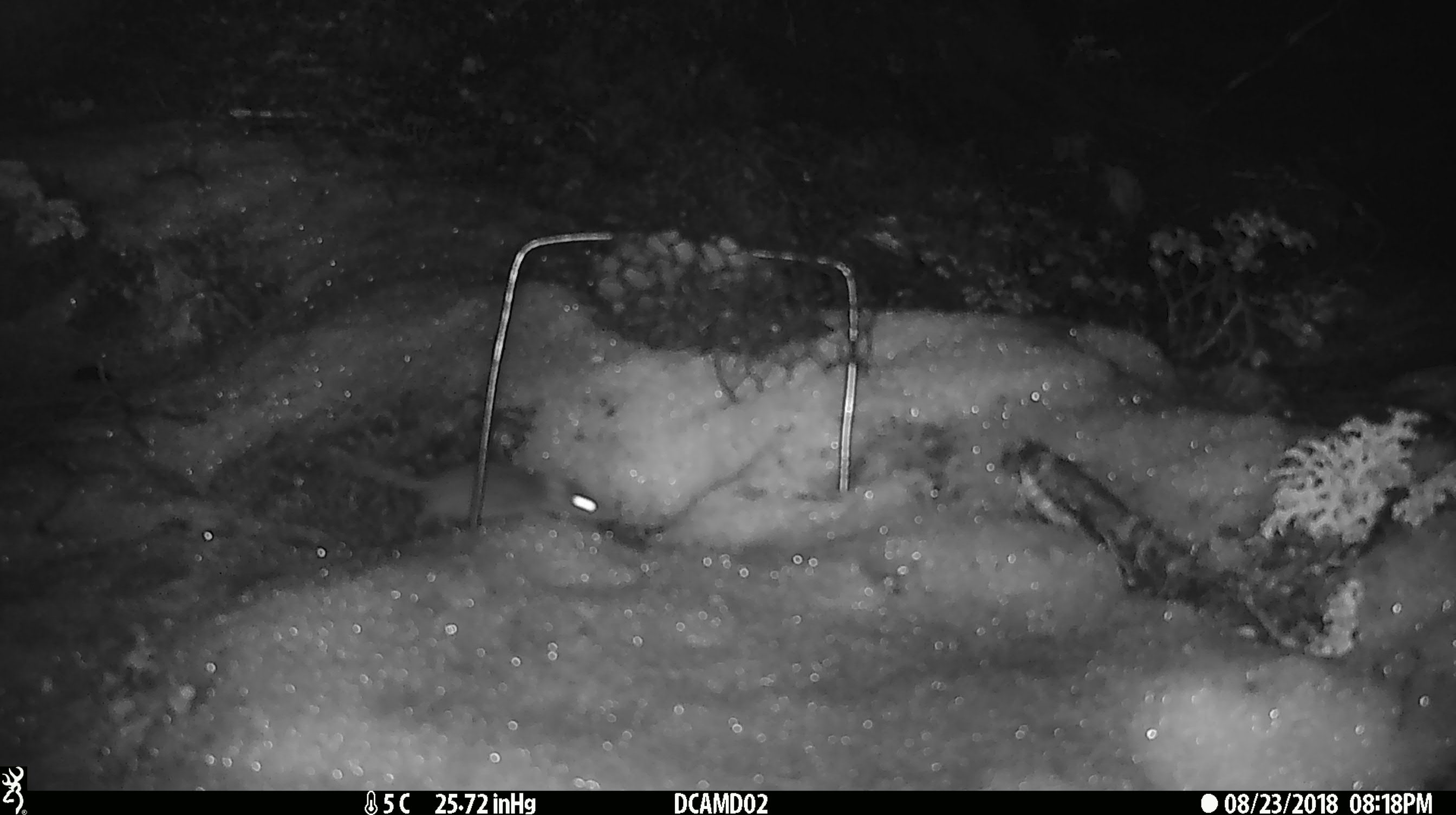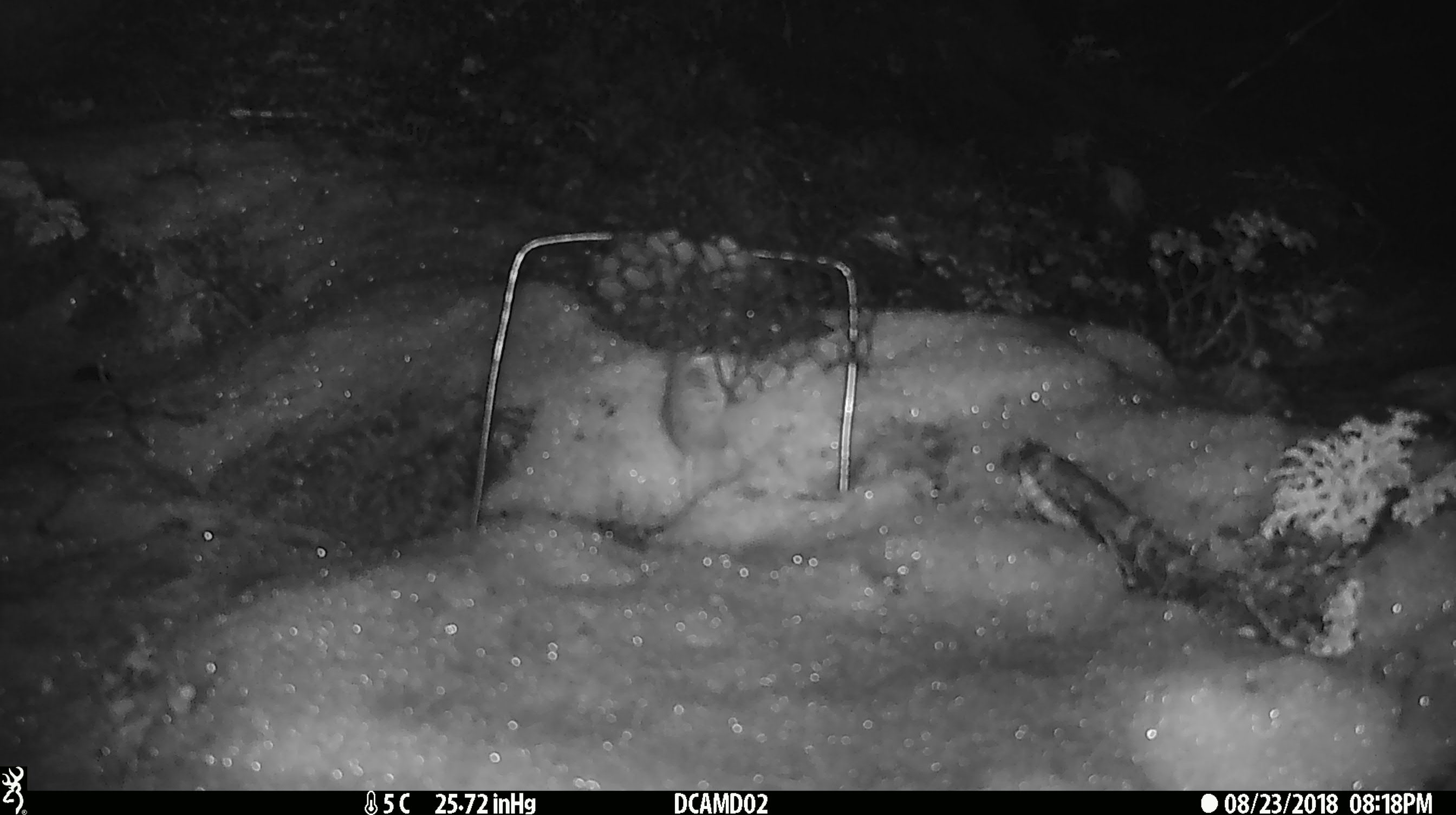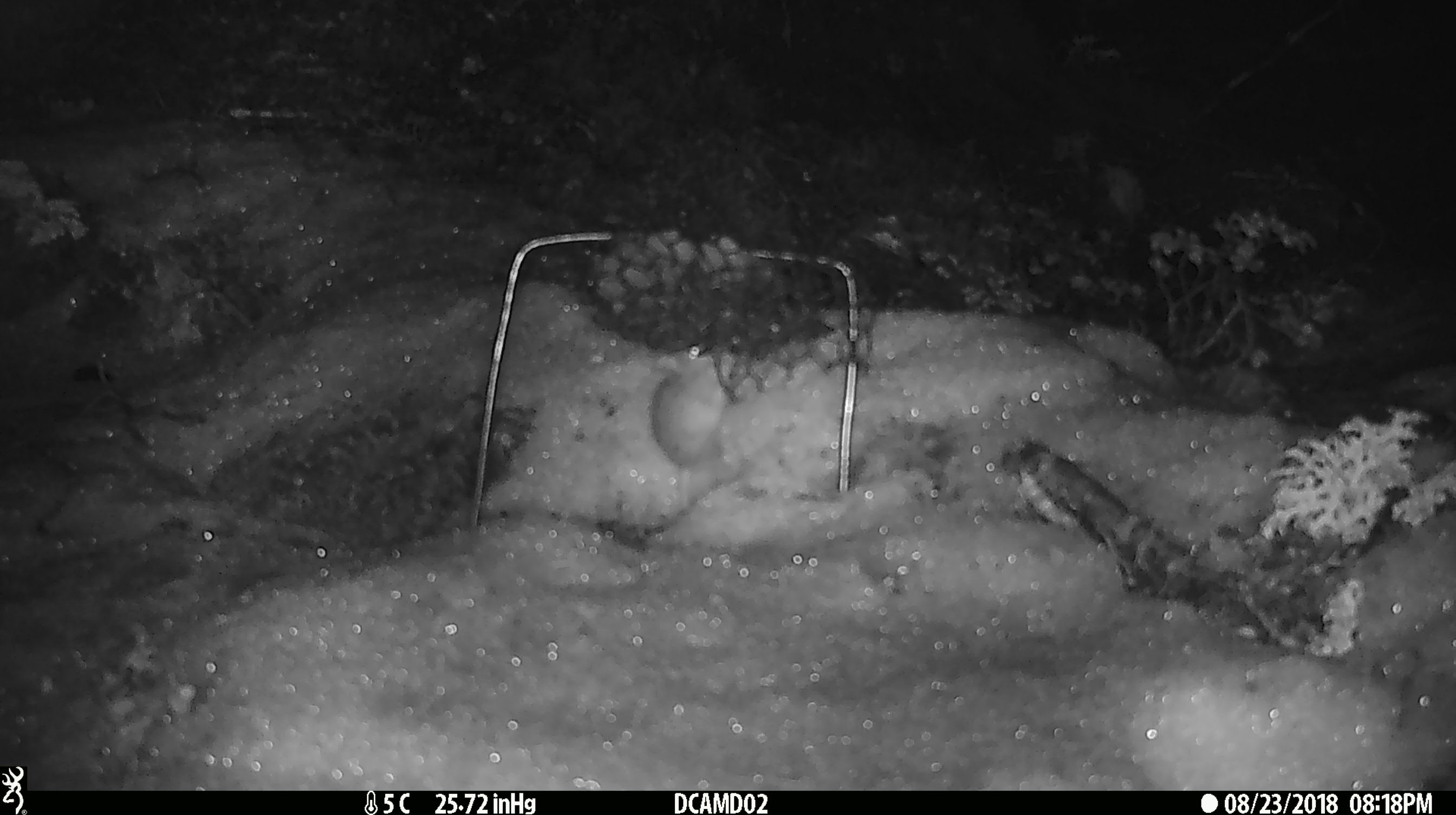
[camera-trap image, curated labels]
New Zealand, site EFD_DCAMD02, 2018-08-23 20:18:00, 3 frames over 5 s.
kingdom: Animalia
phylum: Chordata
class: Mammalia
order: Rodentia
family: Muridae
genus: Mus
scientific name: Mus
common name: mouse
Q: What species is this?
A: Mouse (Mus).